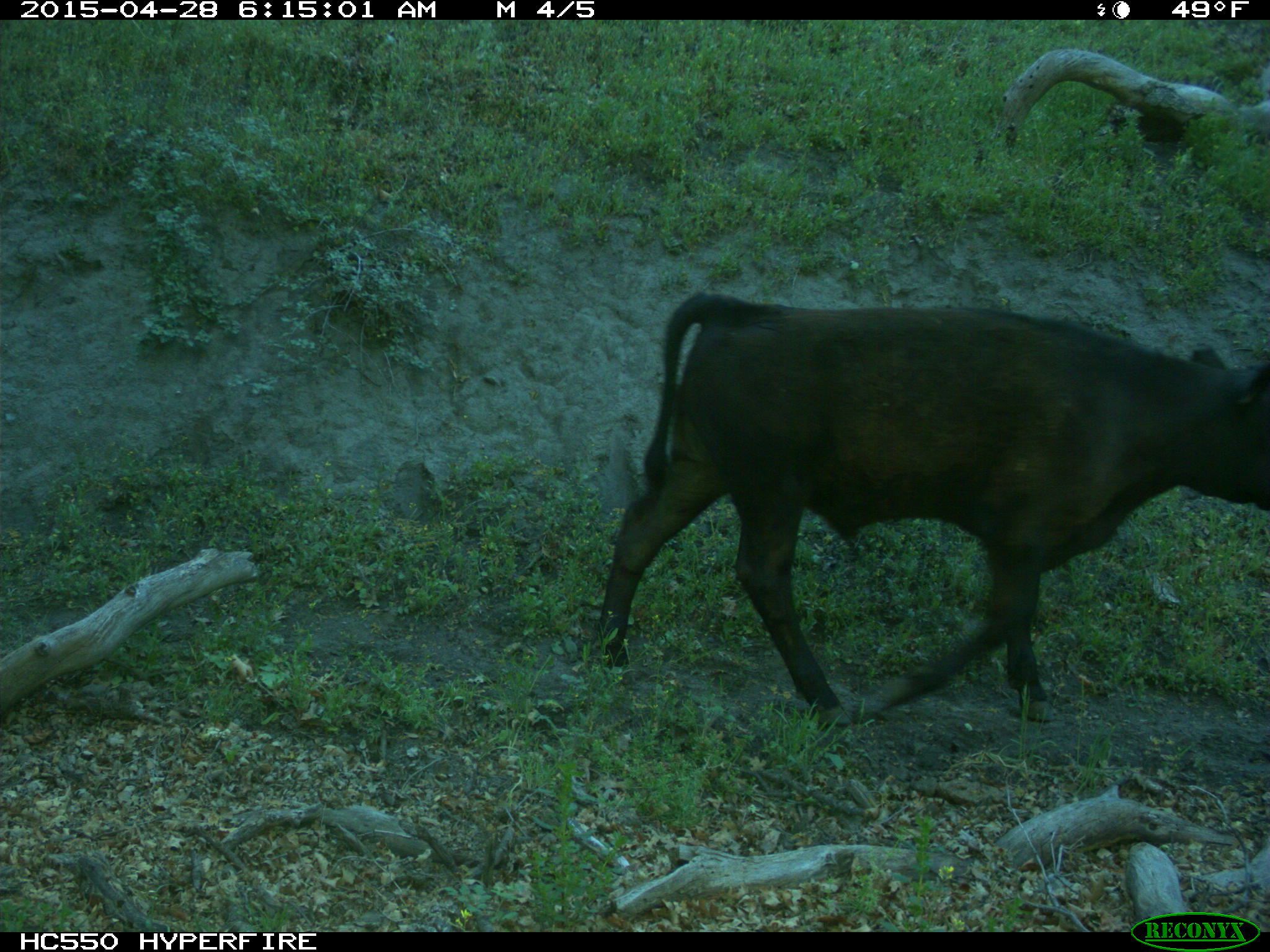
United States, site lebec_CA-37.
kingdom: Animalia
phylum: Chordata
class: Mammalia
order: Artiodactyla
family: Bovidae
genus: Bos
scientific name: Bos taurus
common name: domestic cow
Bos taurus (domestic cow).